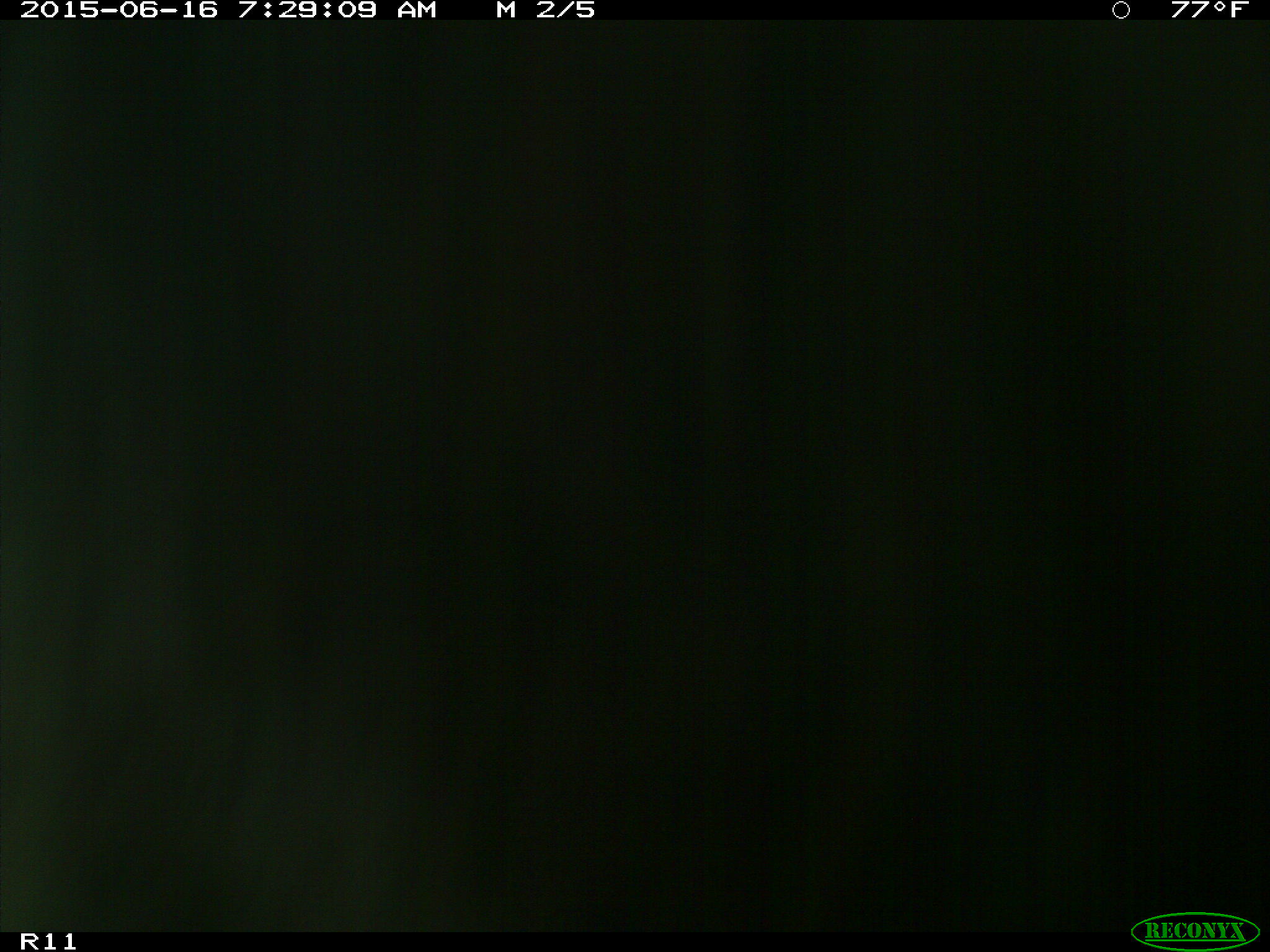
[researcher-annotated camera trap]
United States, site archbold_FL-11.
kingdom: Animalia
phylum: Chordata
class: Mammalia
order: Artiodactyla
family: Bovidae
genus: Bos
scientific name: Bos taurus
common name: domestic cow